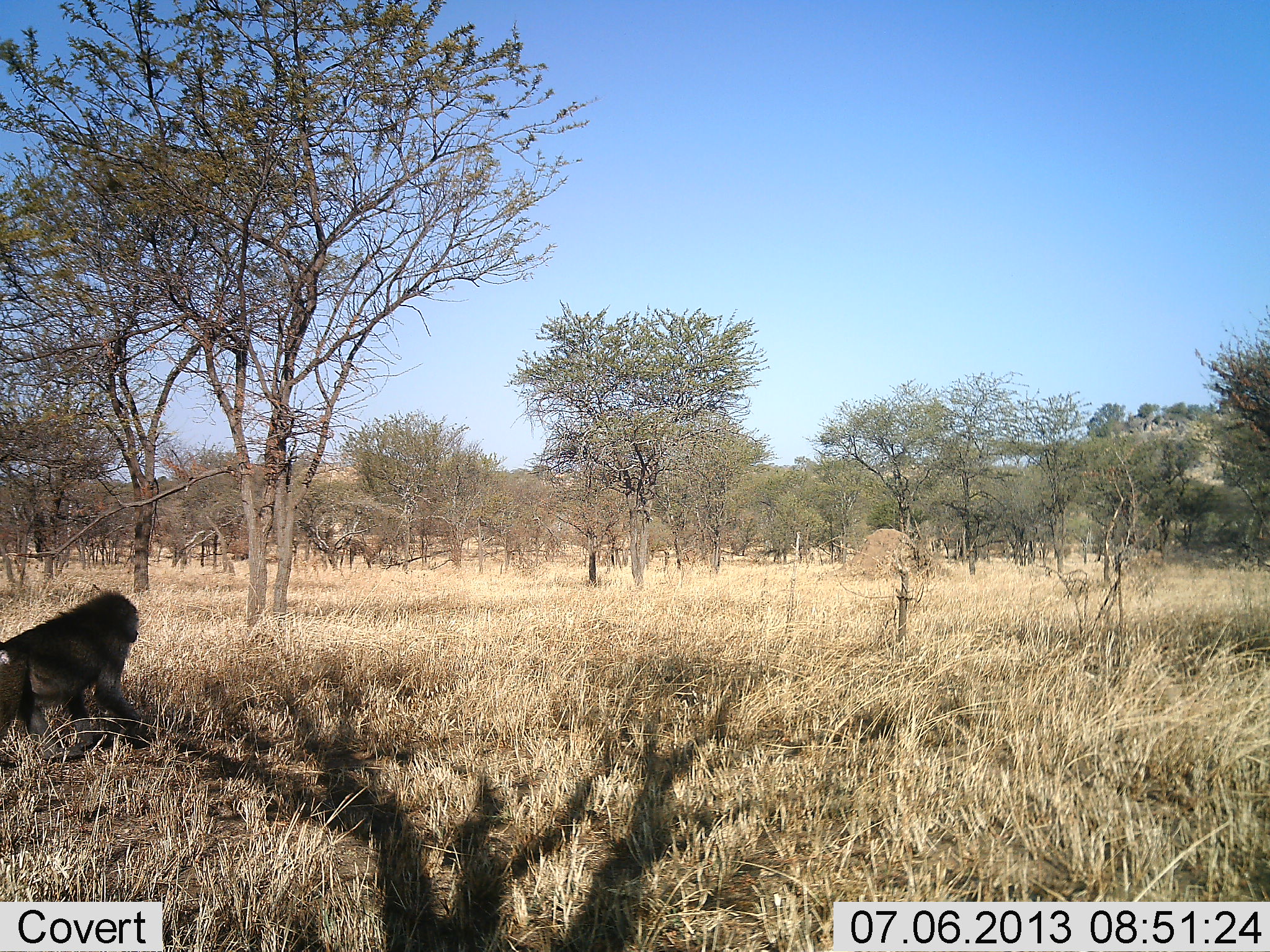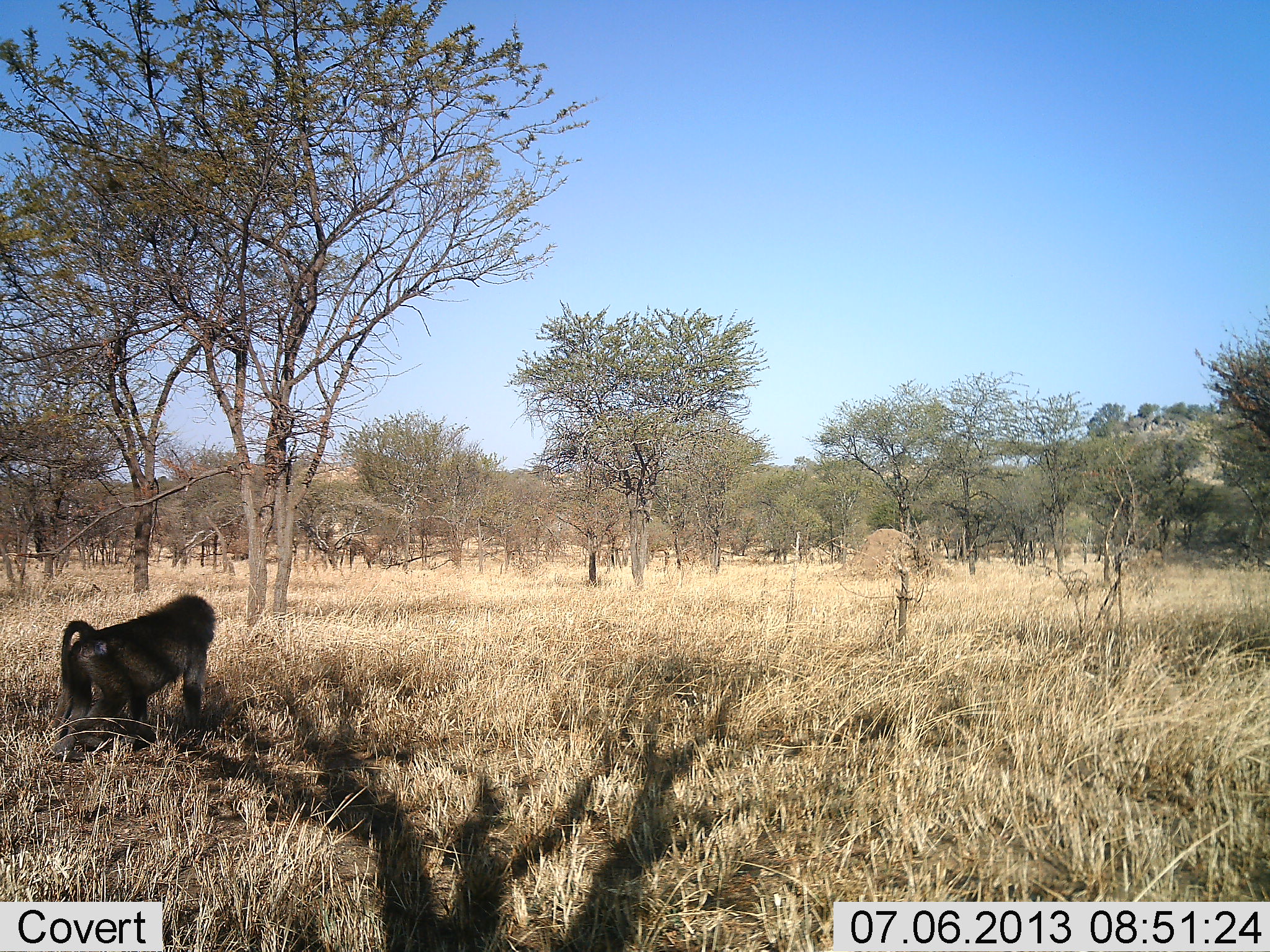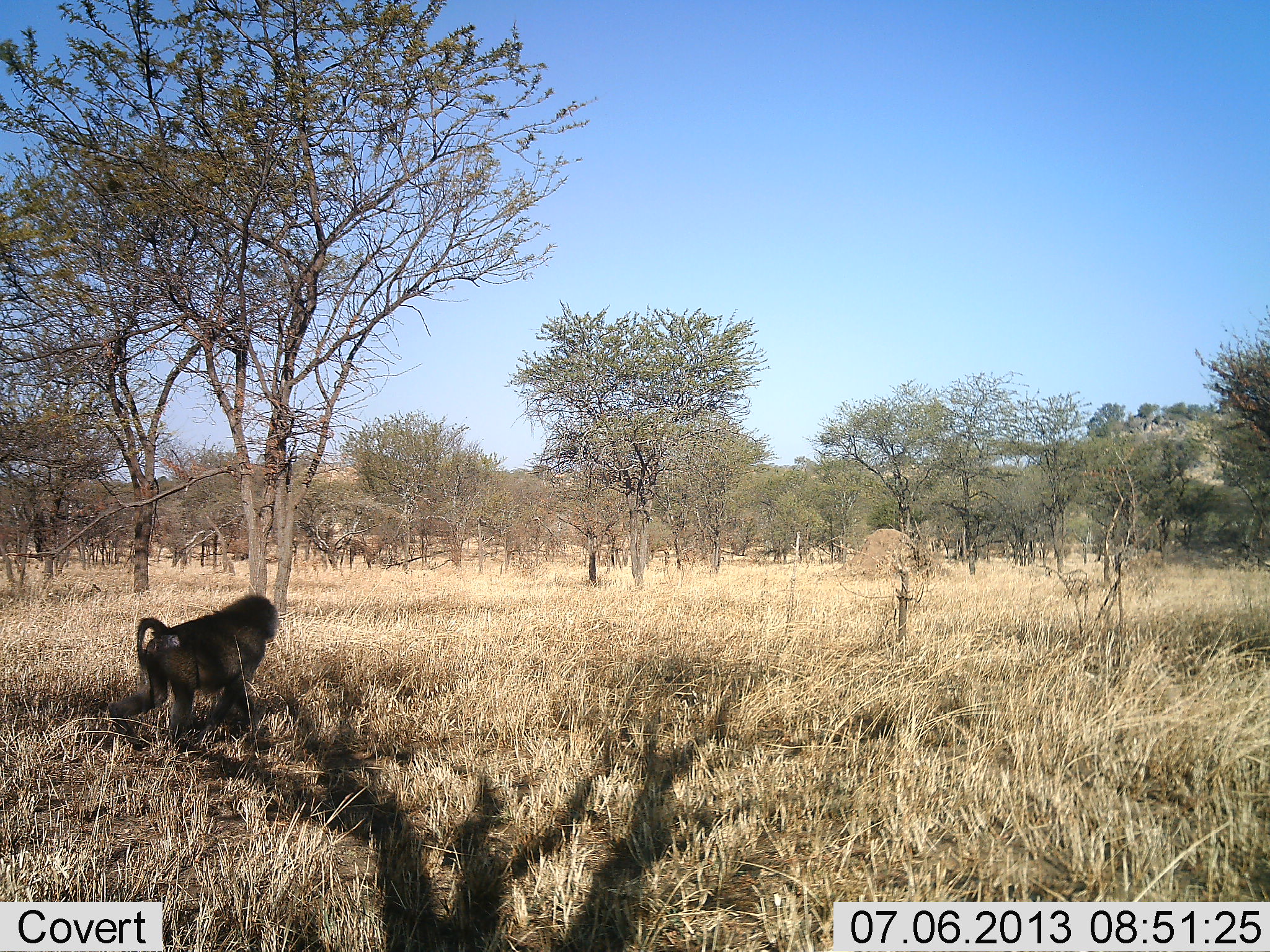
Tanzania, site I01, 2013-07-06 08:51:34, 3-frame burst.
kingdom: Animalia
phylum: Chordata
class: Mammalia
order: Primates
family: Cercopithecidae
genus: Papio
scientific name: Papio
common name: baboon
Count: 1.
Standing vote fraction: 11%.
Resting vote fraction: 0%.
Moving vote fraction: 89%.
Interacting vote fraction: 0%.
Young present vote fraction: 0%.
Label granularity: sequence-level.